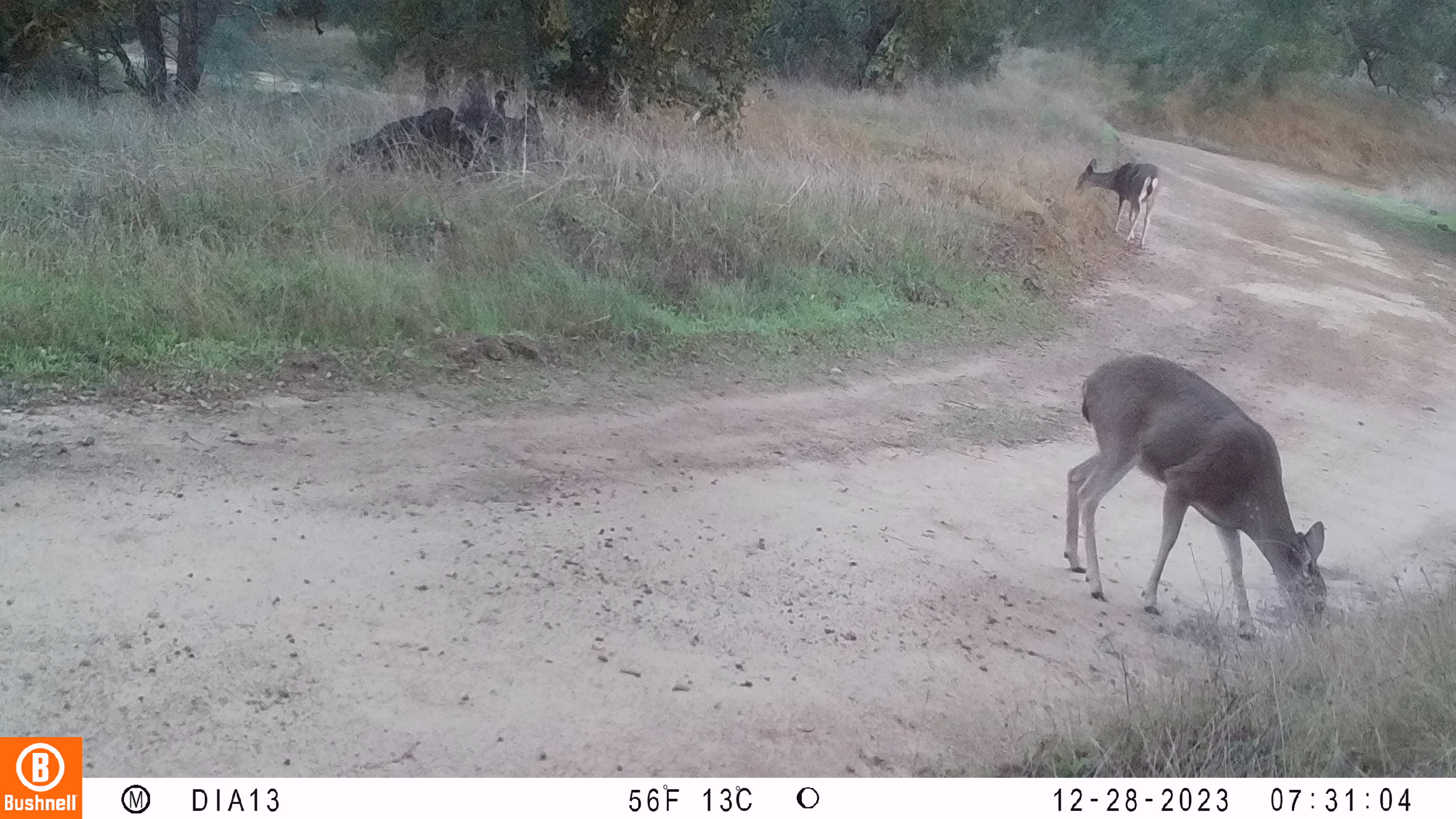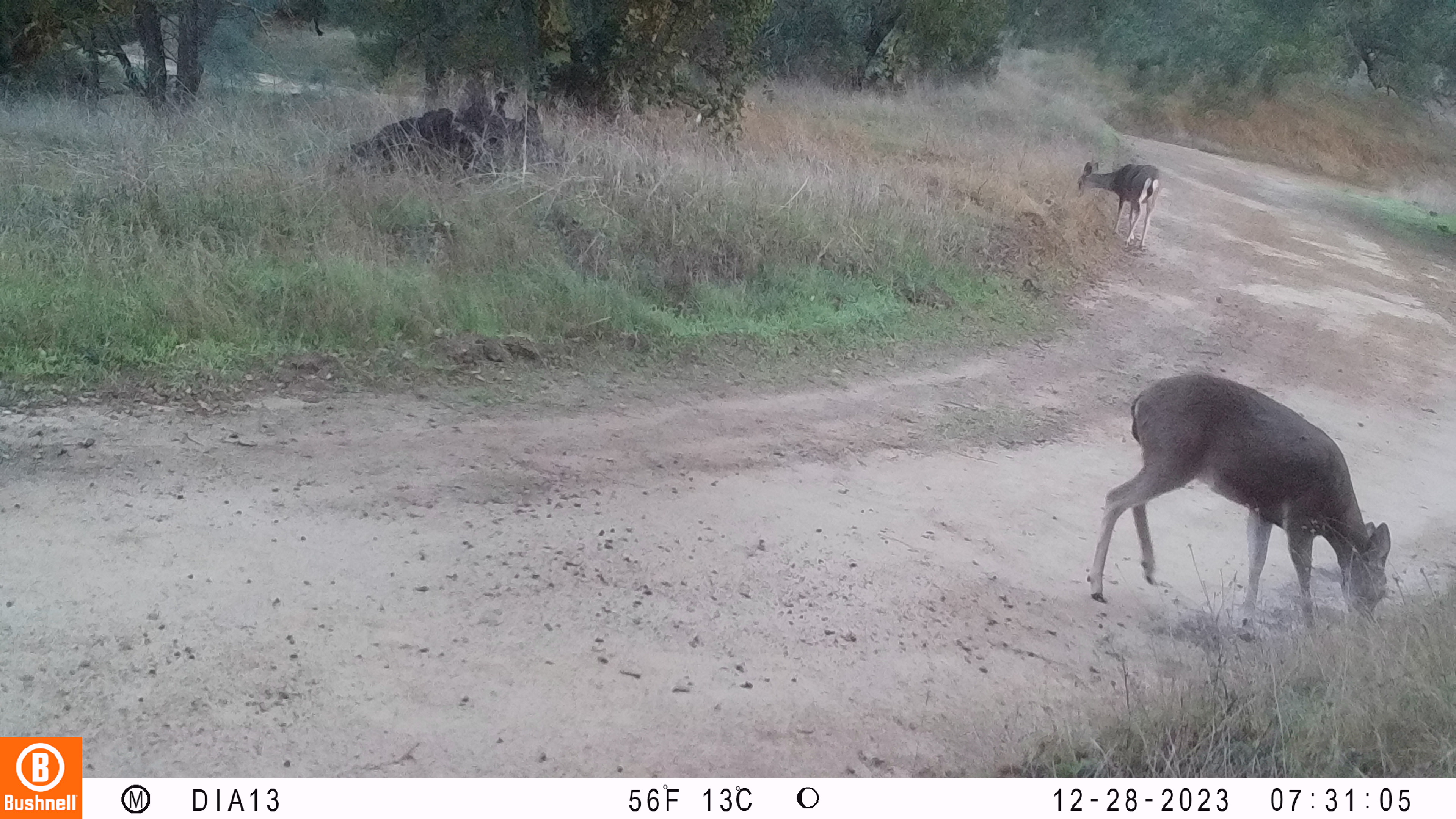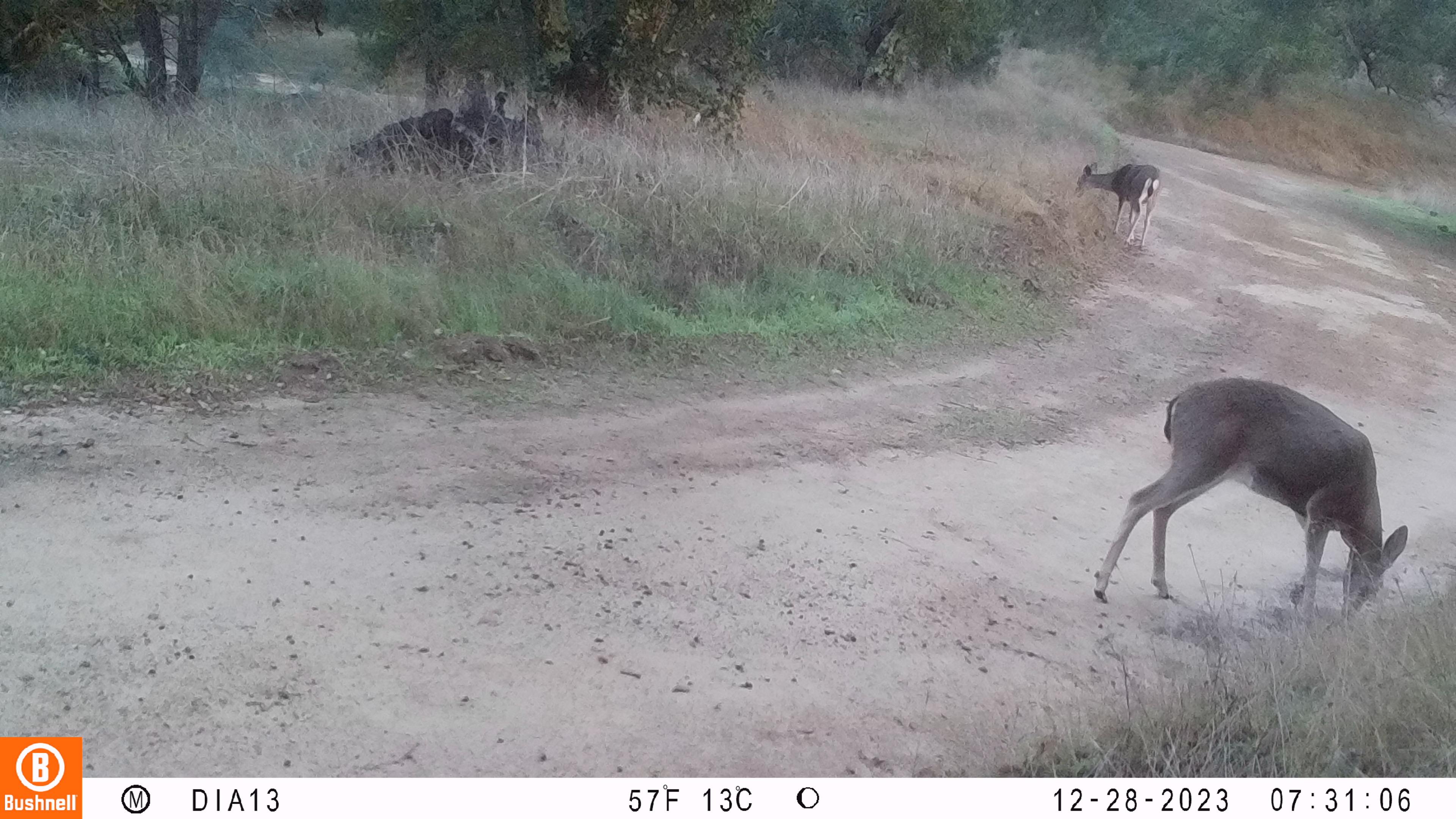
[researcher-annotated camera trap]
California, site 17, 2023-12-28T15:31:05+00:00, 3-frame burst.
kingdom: Animalia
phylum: Chordata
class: Mammalia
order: Artiodactyla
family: Cervidae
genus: Odocoileus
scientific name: Odocoileus hemionus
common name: mule deer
Mule deer (Odocoileus hemionus).